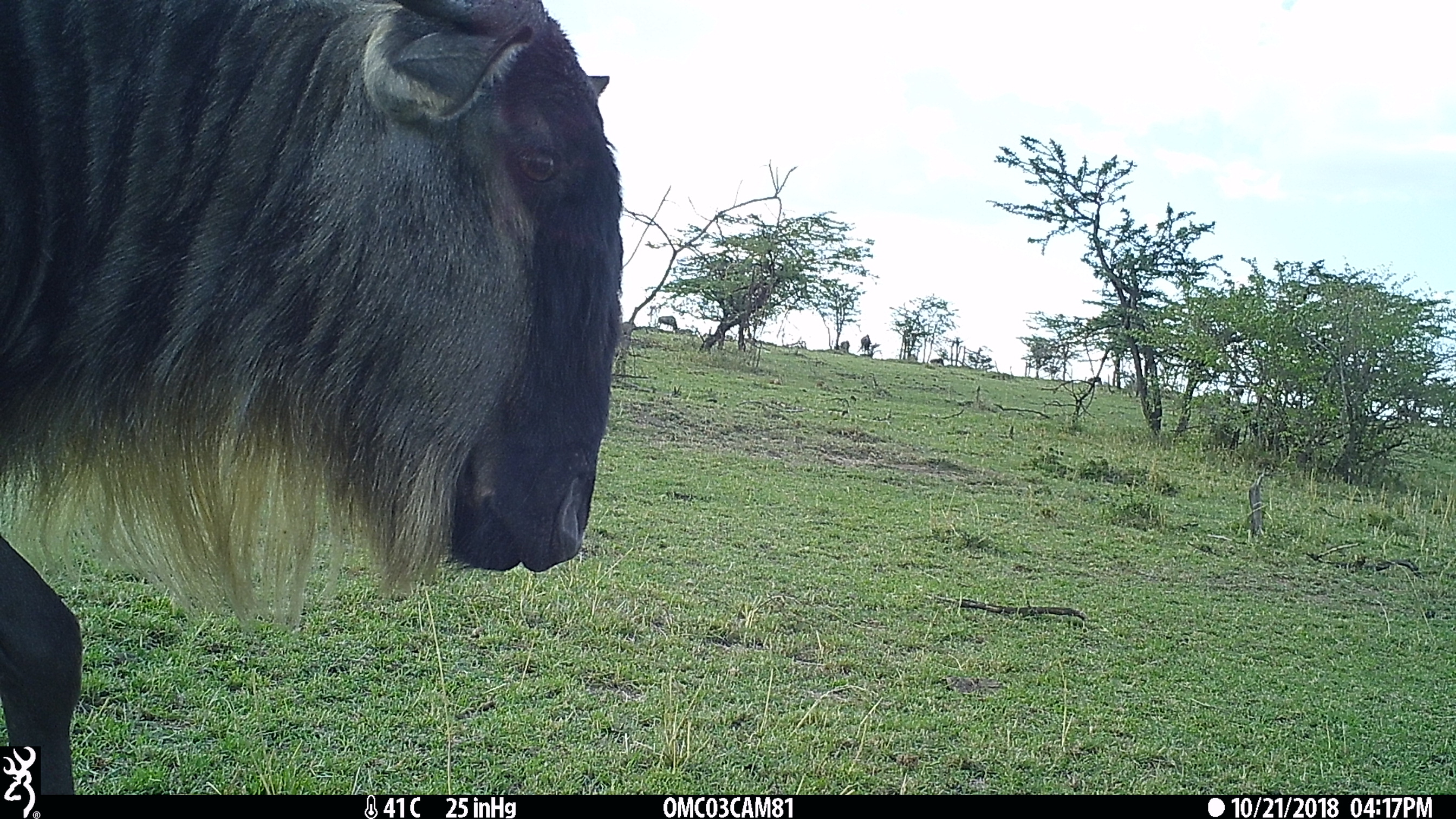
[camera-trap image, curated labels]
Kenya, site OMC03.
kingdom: Animalia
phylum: Chordata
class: Mammalia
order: Artiodactyla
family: Bovidae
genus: Connochaetes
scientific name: Connochaetes taurinus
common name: blue wildebeest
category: wildebeest